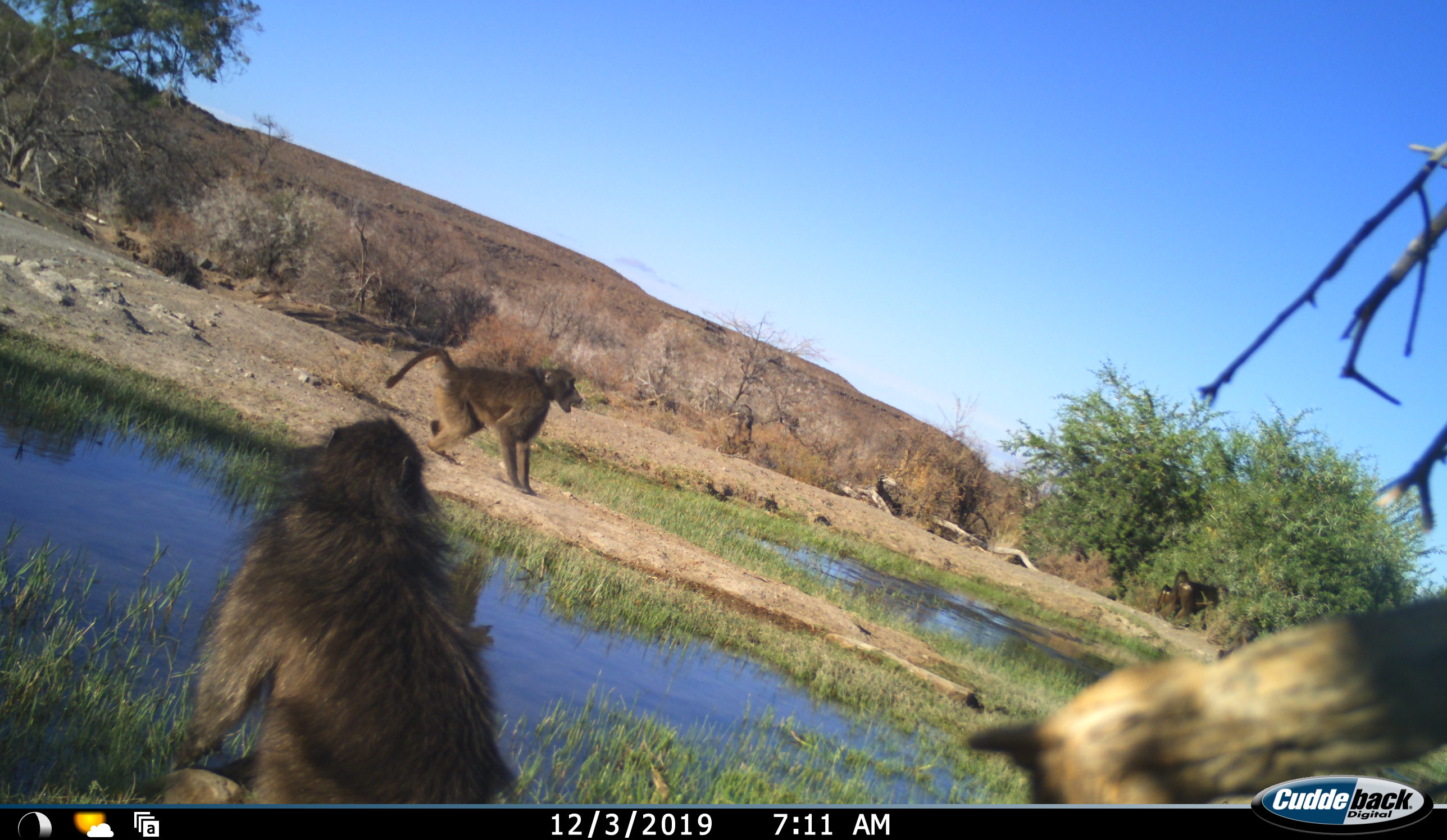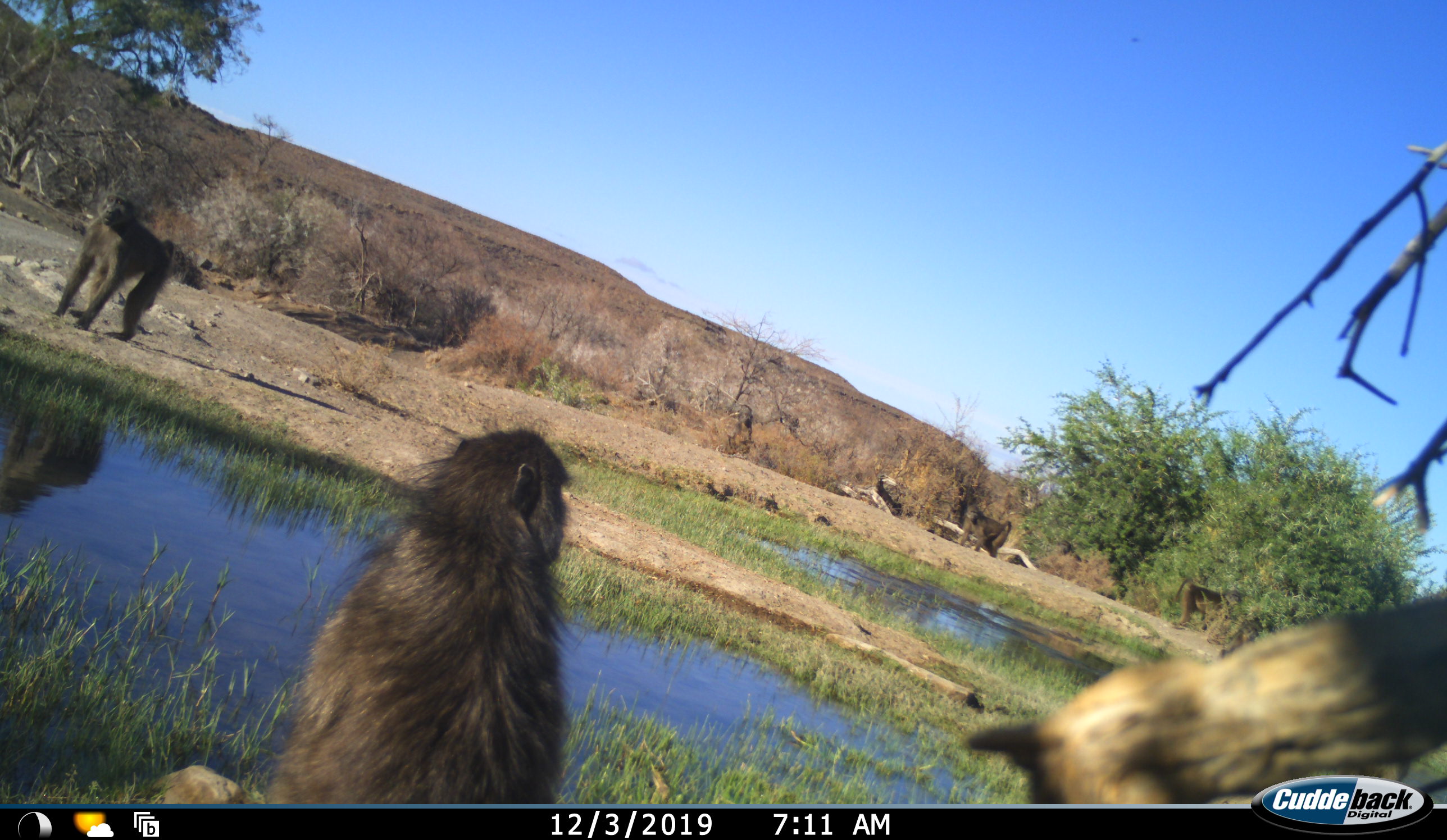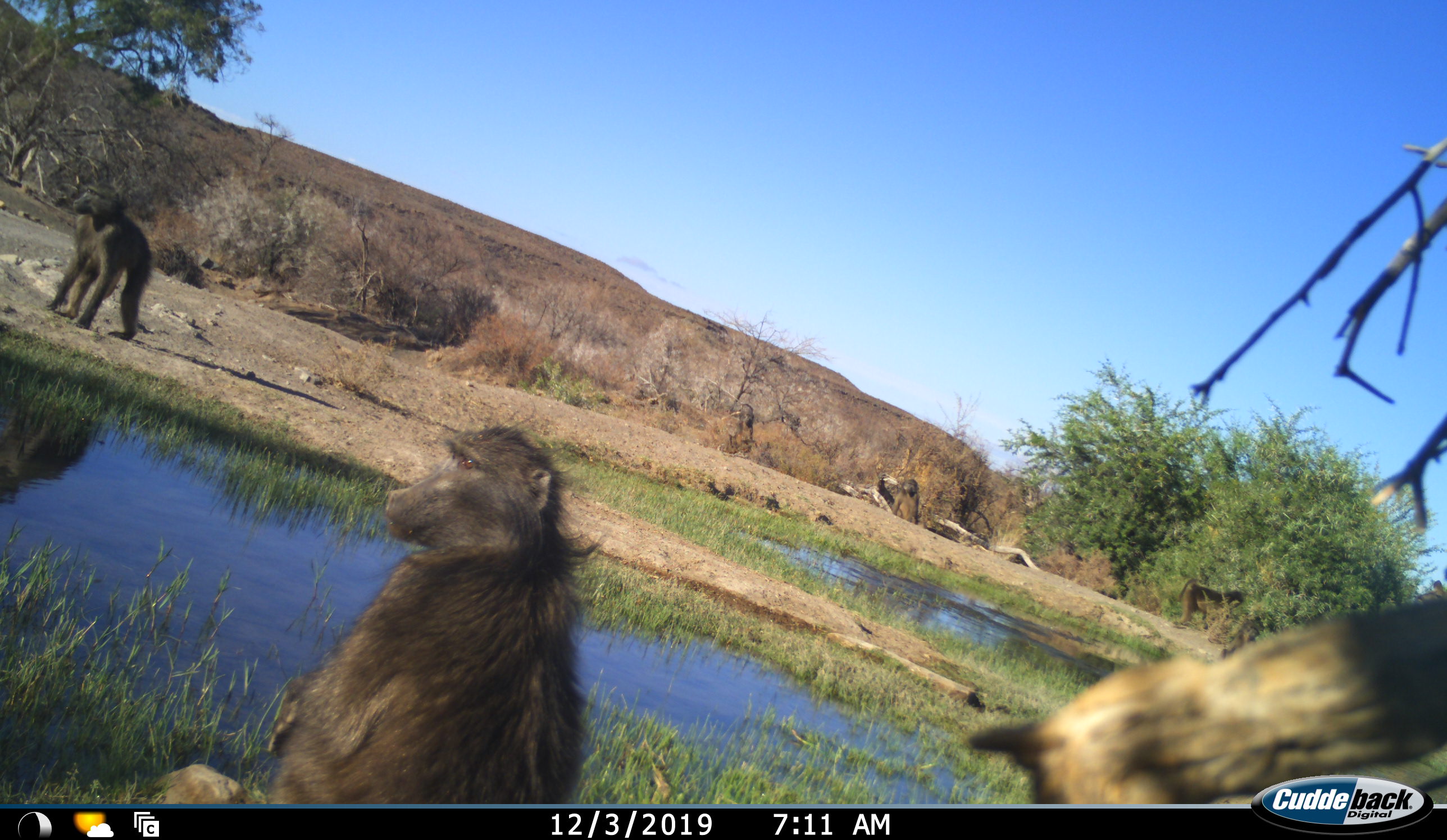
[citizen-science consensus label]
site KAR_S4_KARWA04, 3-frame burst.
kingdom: Animalia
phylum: Chordata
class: Mammalia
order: Primates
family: Cercopithecidae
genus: Papio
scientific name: Papio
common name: baboon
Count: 6.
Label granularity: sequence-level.